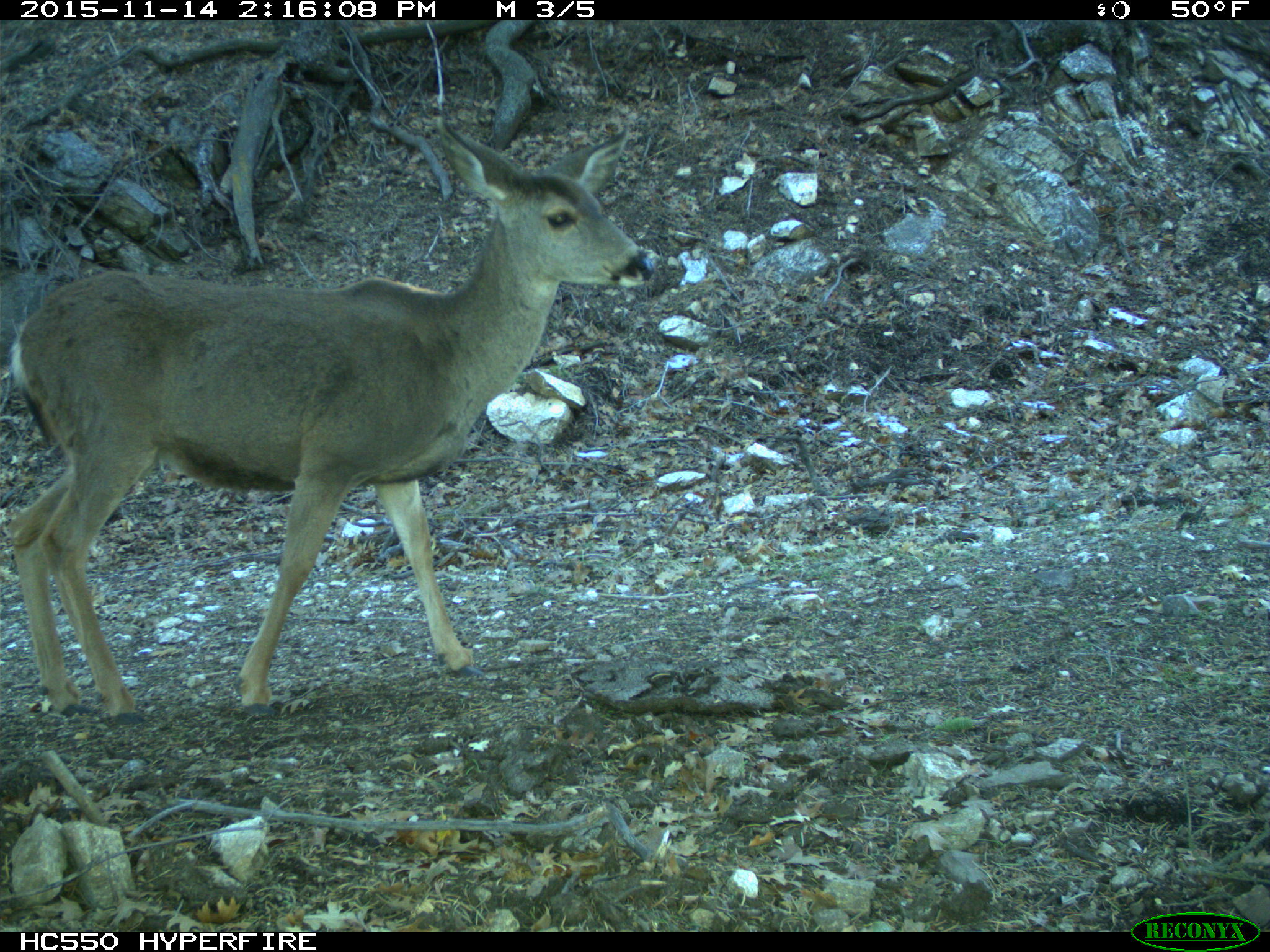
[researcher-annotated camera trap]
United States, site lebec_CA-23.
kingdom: Animalia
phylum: Chordata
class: Mammalia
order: Artiodactyla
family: Cervidae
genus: Odocoileus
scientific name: Odocoileus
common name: deer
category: unidentified deer